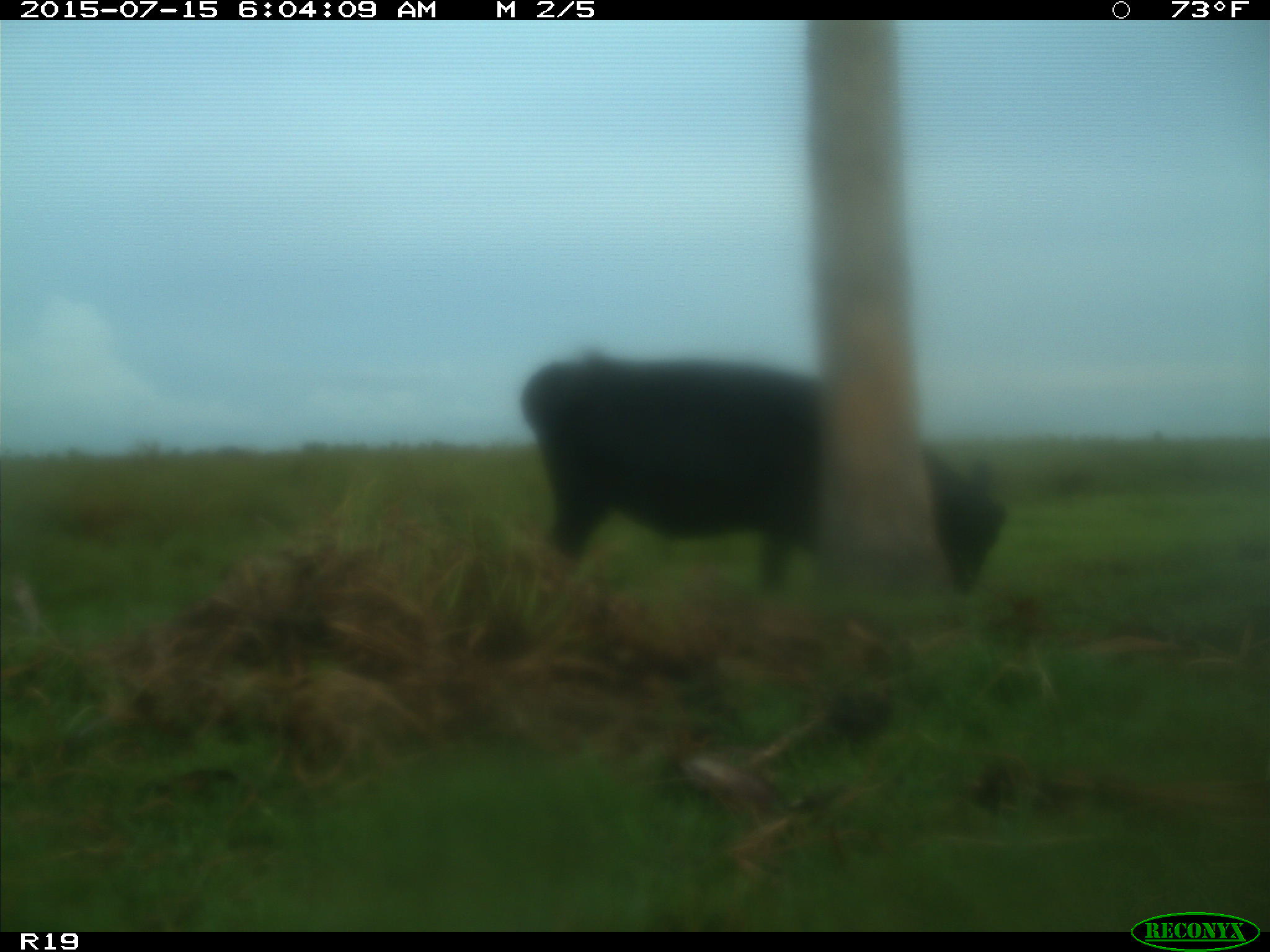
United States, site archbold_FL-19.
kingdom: Animalia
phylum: Chordata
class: Mammalia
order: Artiodactyla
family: Bovidae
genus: Bos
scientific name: Bos taurus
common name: domestic cow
Bos taurus (domestic cow).